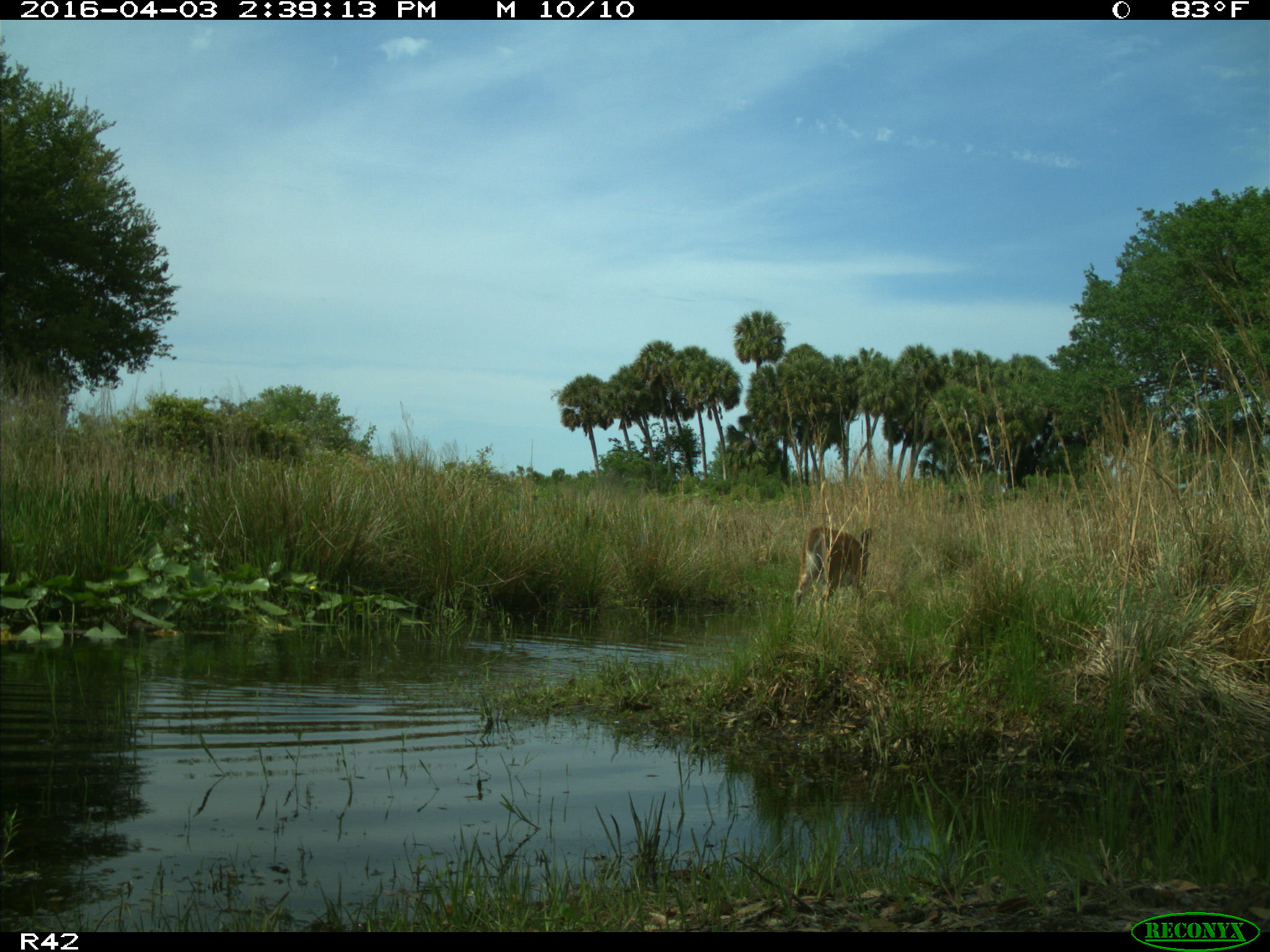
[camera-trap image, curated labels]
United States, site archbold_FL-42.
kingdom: Animalia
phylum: Chordata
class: Mammalia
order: Artiodactyla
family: Cervidae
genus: Odocoileus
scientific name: Odocoileus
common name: deer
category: unidentified deer